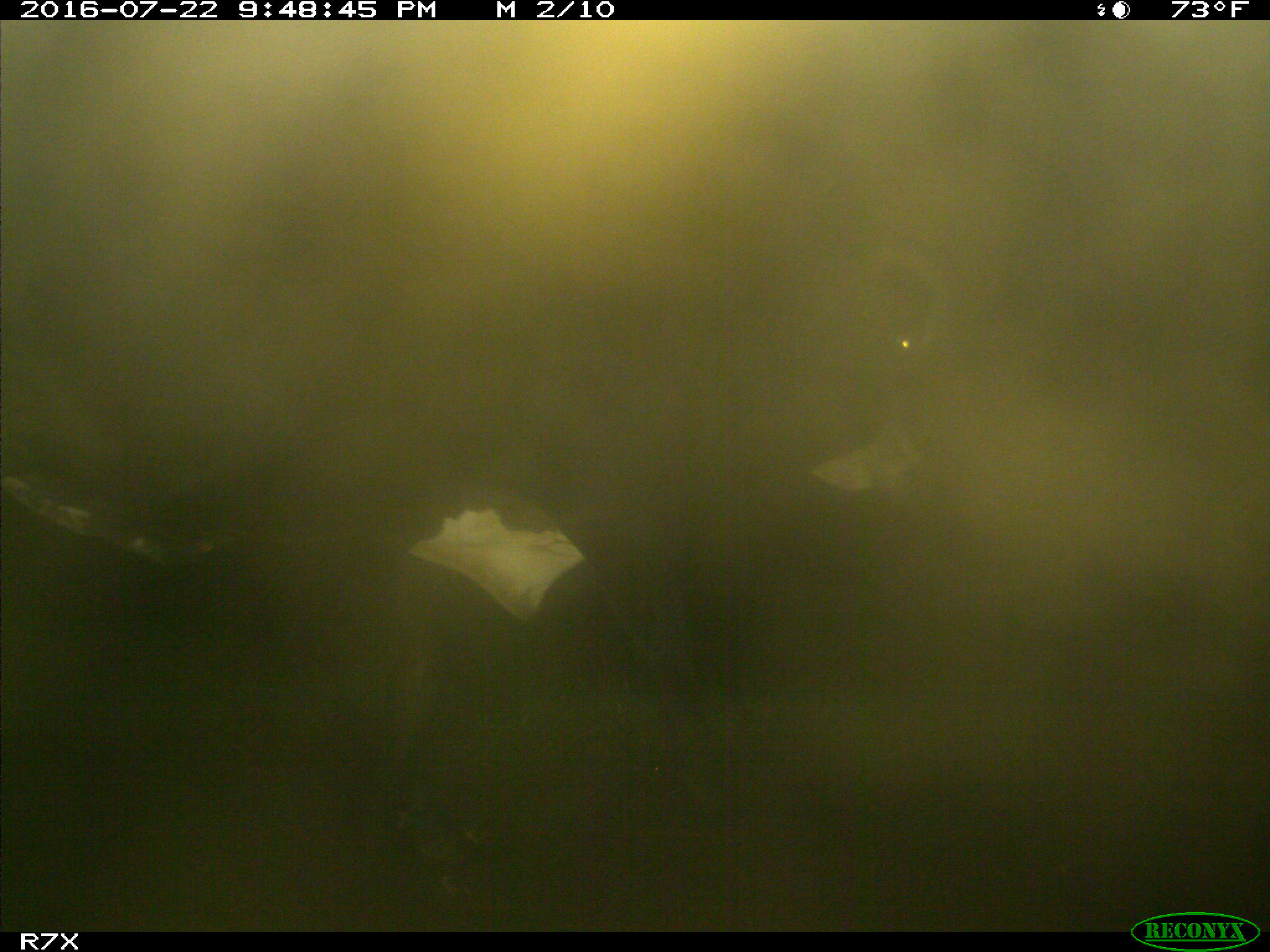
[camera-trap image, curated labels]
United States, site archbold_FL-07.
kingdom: Animalia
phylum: Chordata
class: Mammalia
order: Artiodactyla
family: Bovidae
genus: Bos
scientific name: Bos taurus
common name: domestic cow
Bos taurus (domestic cow).